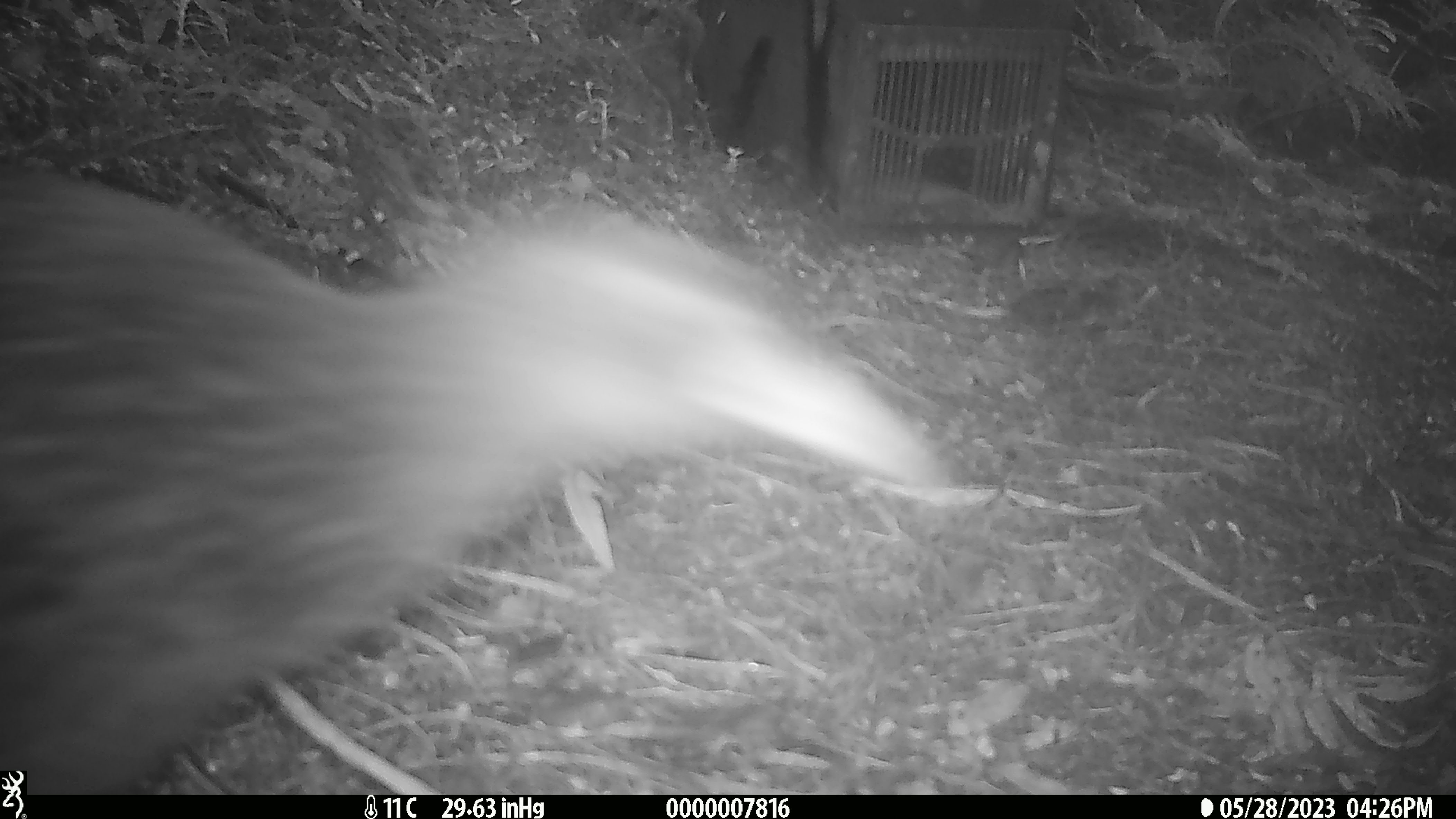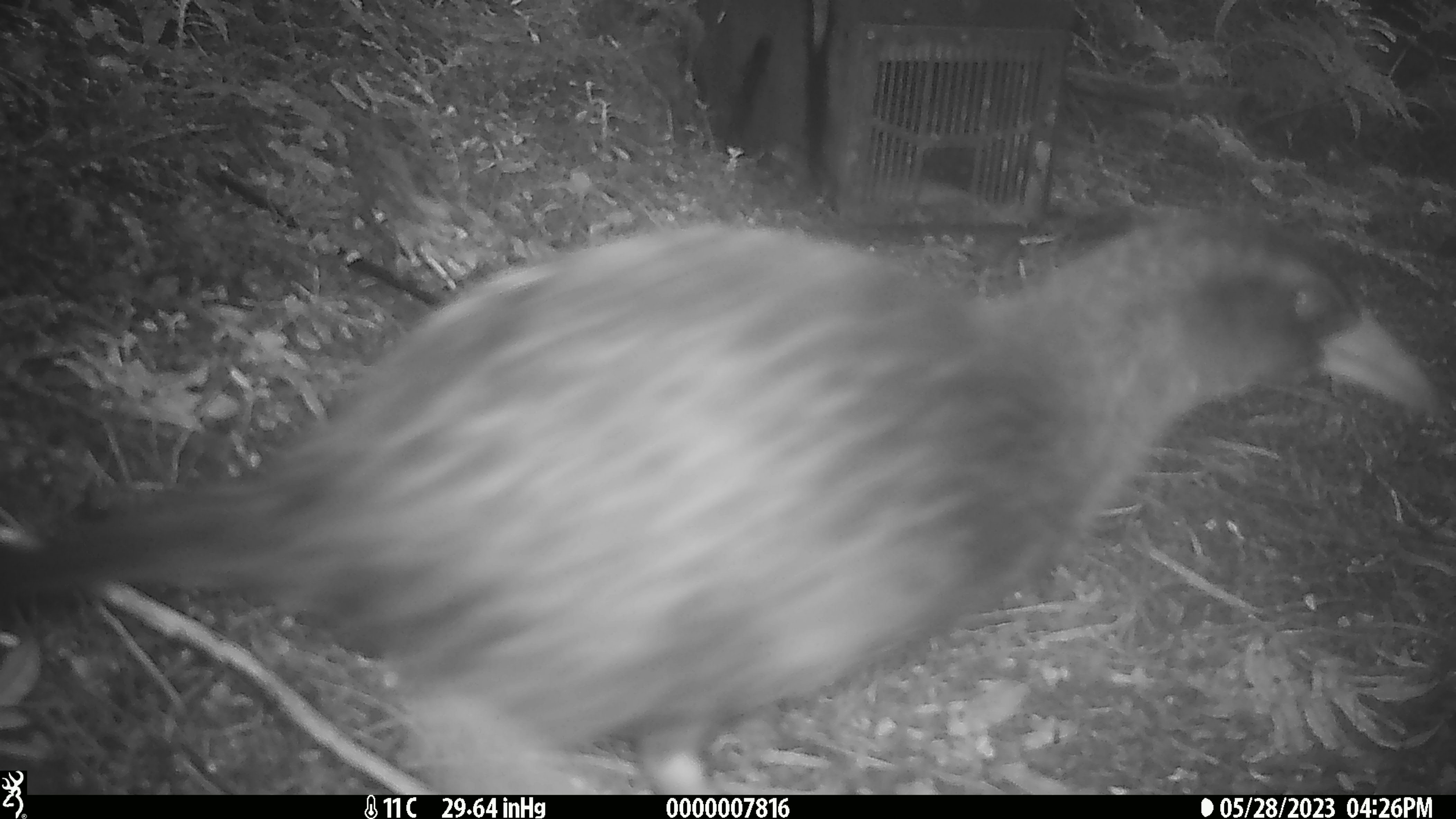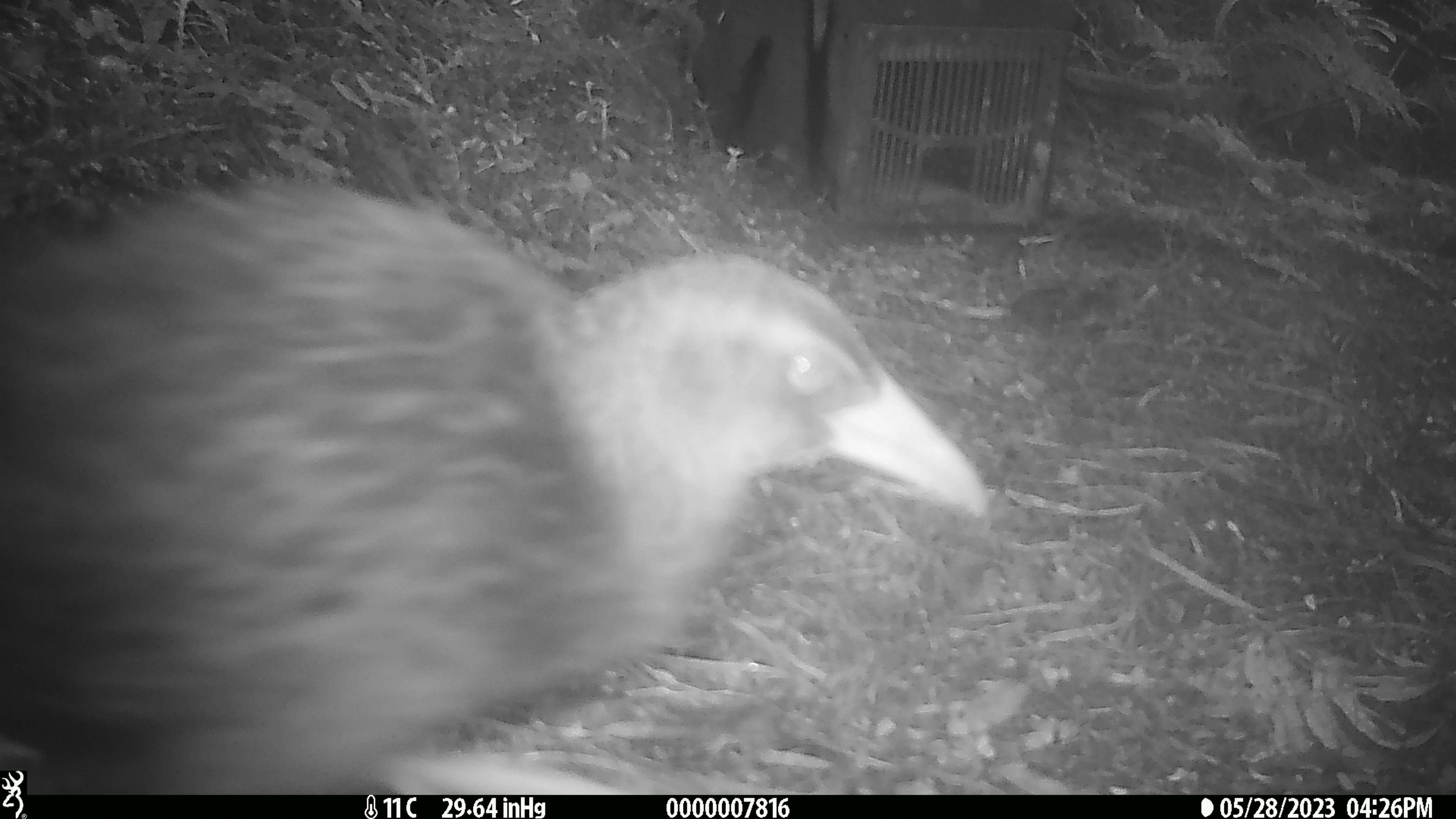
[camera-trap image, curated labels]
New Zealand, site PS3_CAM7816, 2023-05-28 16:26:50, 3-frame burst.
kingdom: Animalia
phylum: Chordata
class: Aves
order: Gruiformes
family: Rallidae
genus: Gallirallus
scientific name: Gallirallus australis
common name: weka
Weka (Gallirallus australis).